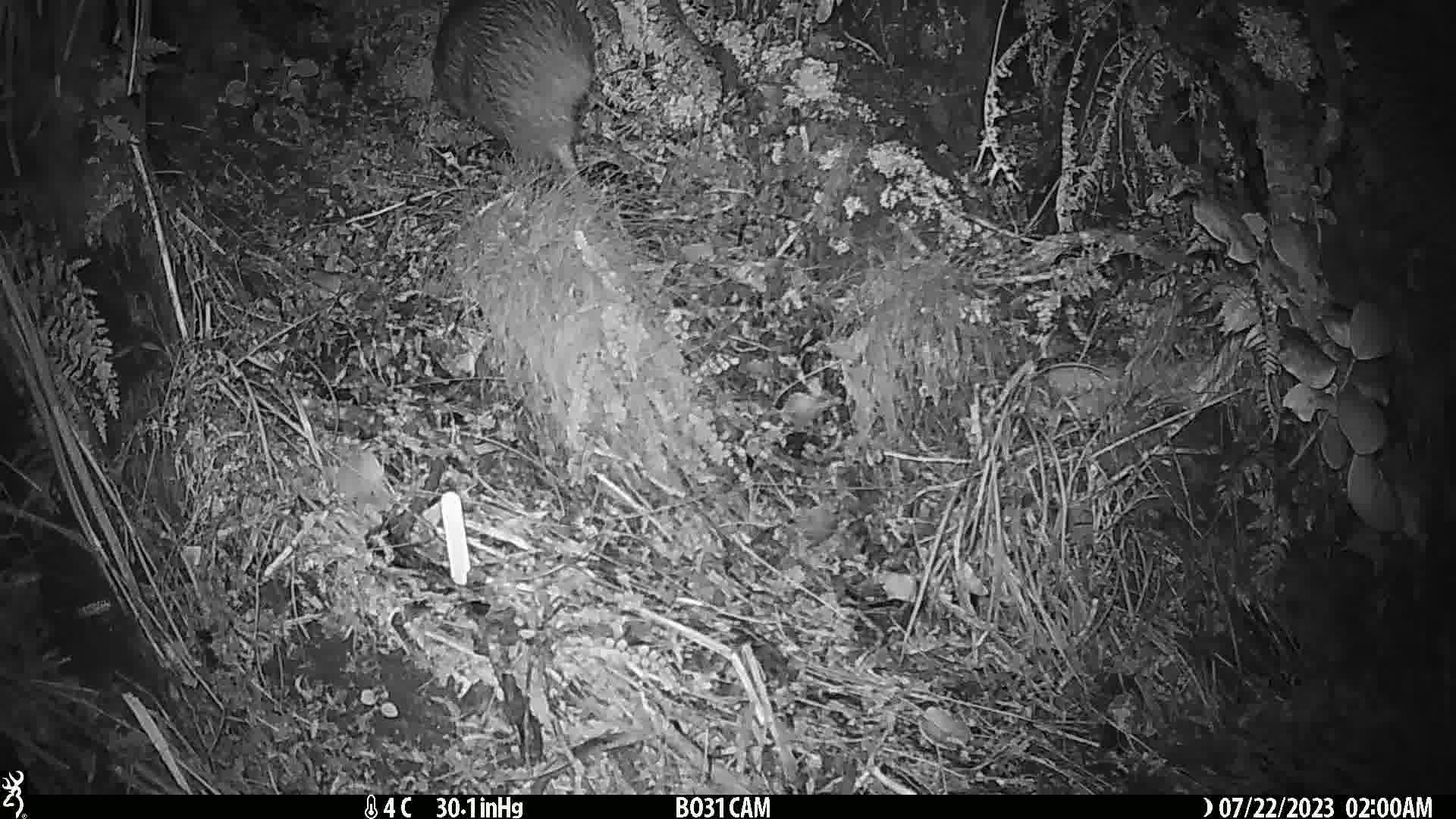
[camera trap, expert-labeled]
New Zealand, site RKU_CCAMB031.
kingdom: Animalia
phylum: Chordata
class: Aves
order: Apterygiformes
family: Apterygidae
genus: Apteryx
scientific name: Apteryx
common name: kiwi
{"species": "kiwi (Apteryx)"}